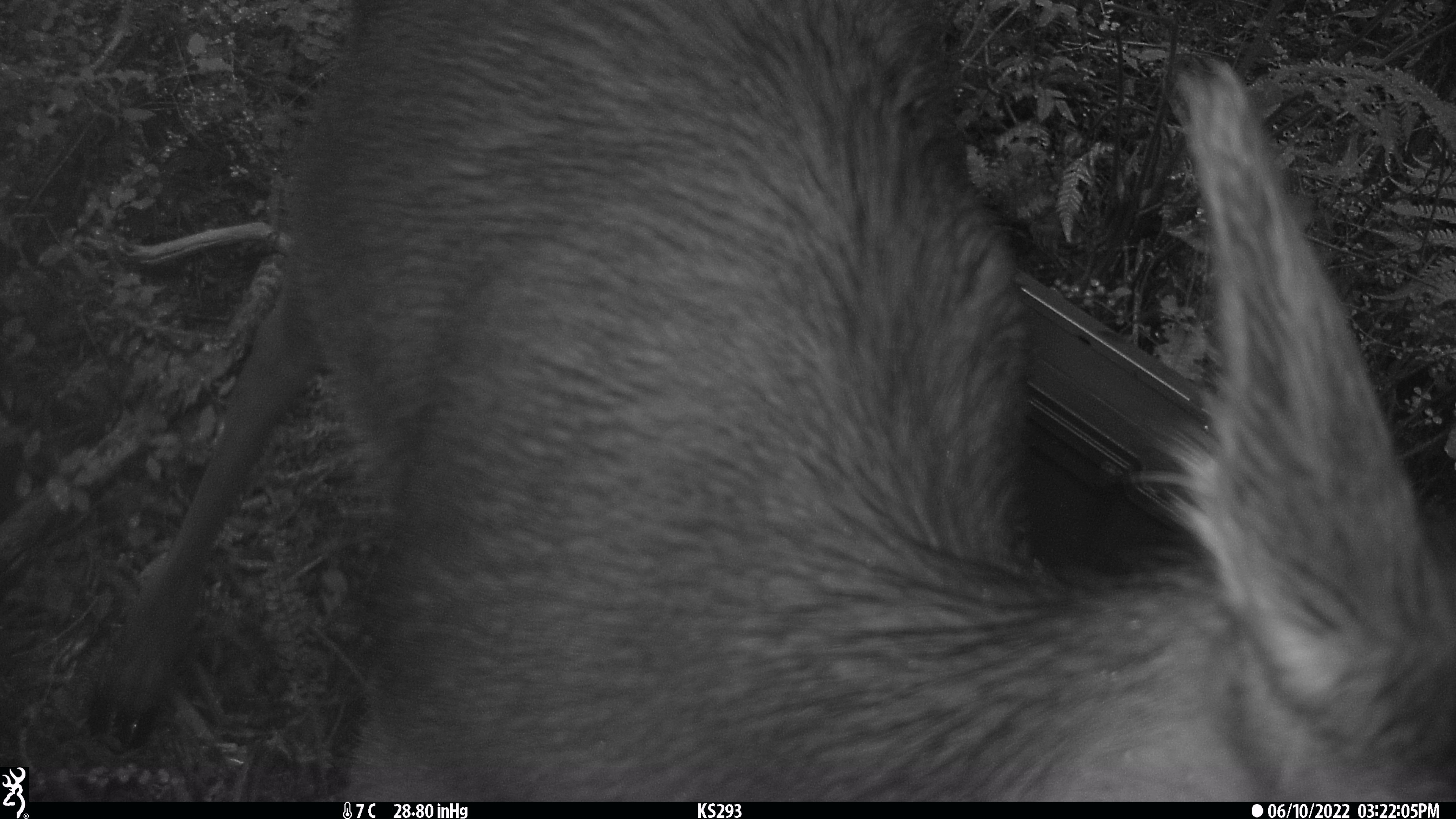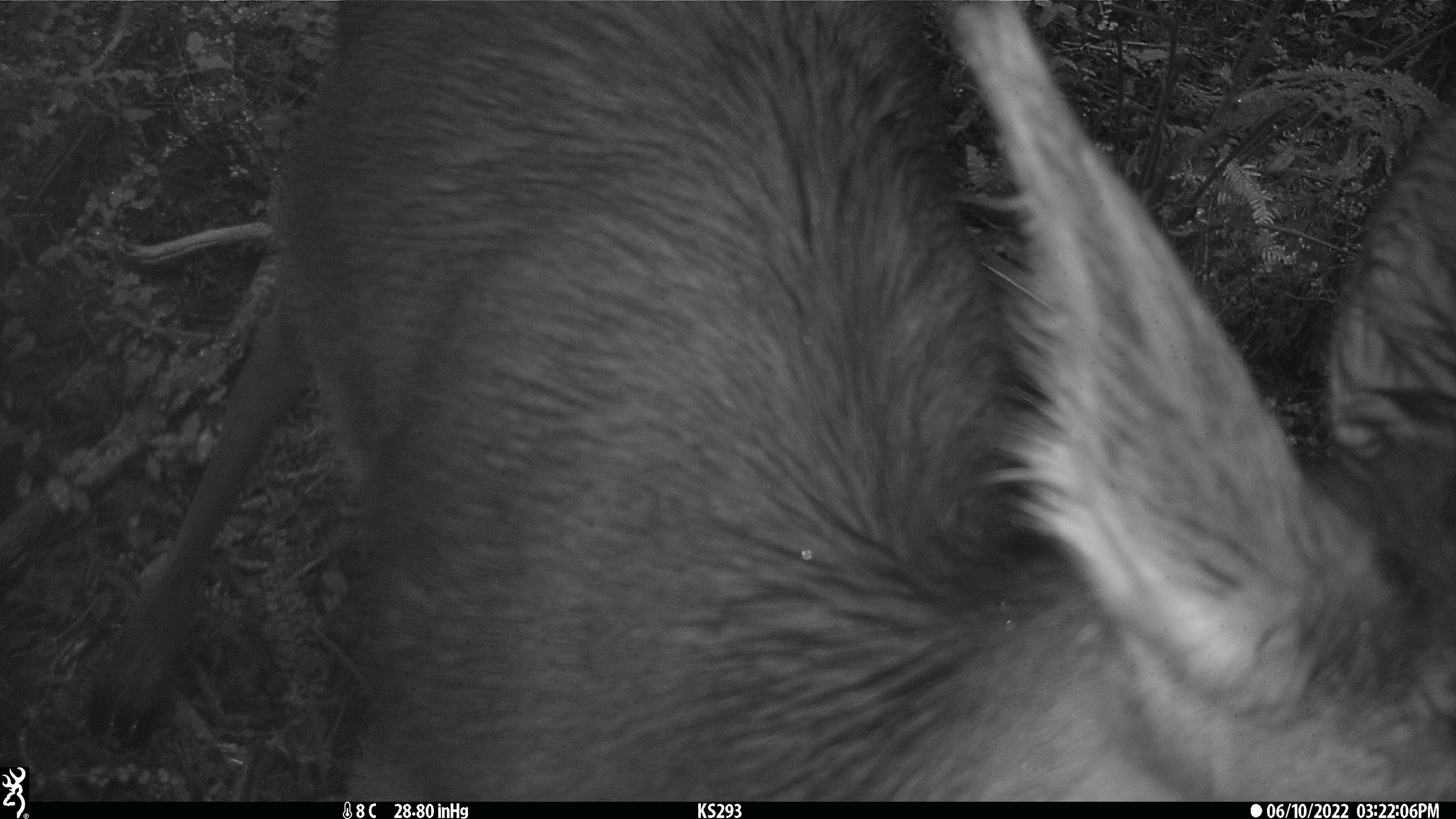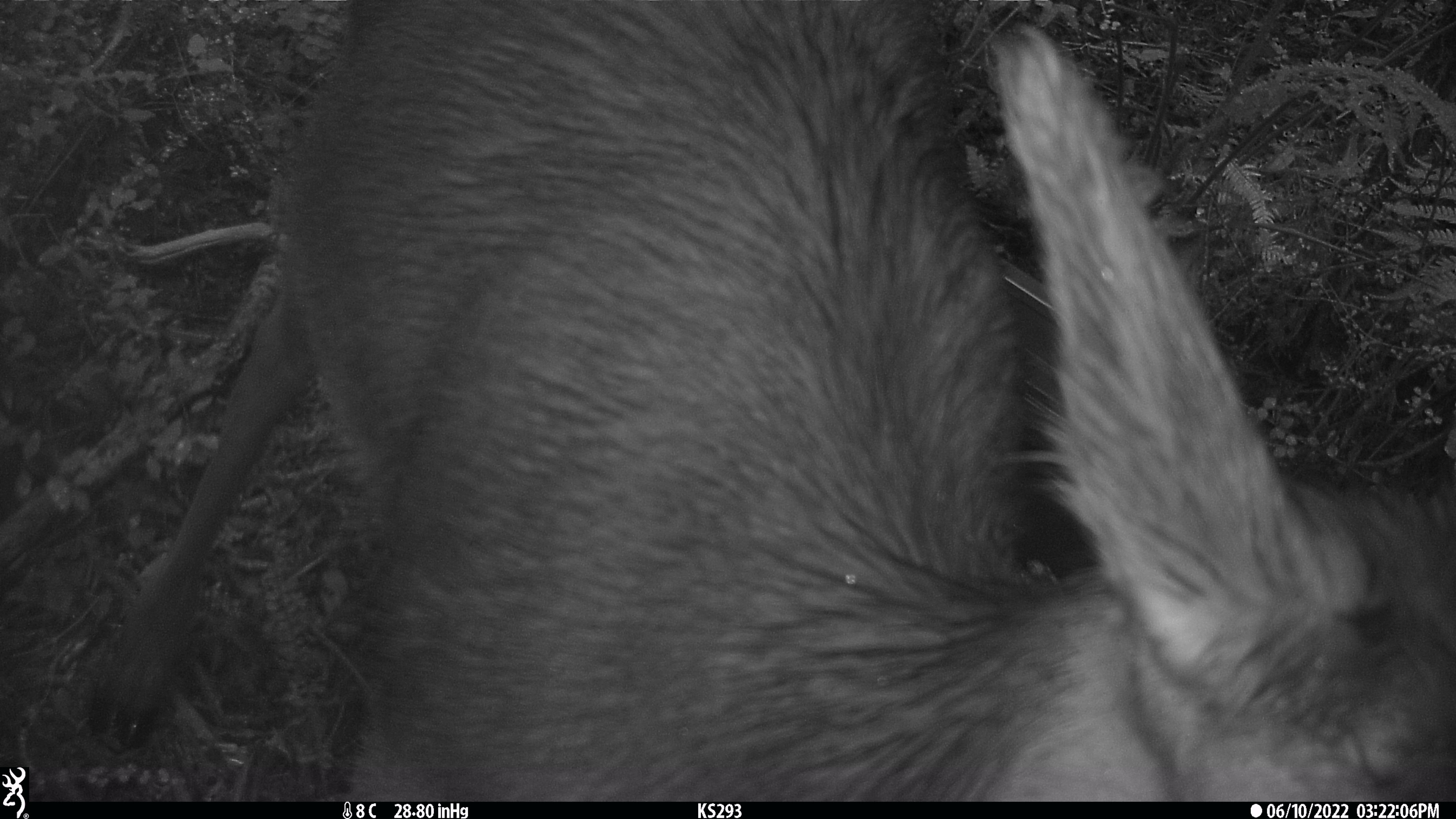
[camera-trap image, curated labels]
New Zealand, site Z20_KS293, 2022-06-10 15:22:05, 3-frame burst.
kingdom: Animalia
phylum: Chordata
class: Mammalia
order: Artiodactyla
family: Cervidae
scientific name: Cervidae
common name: deer